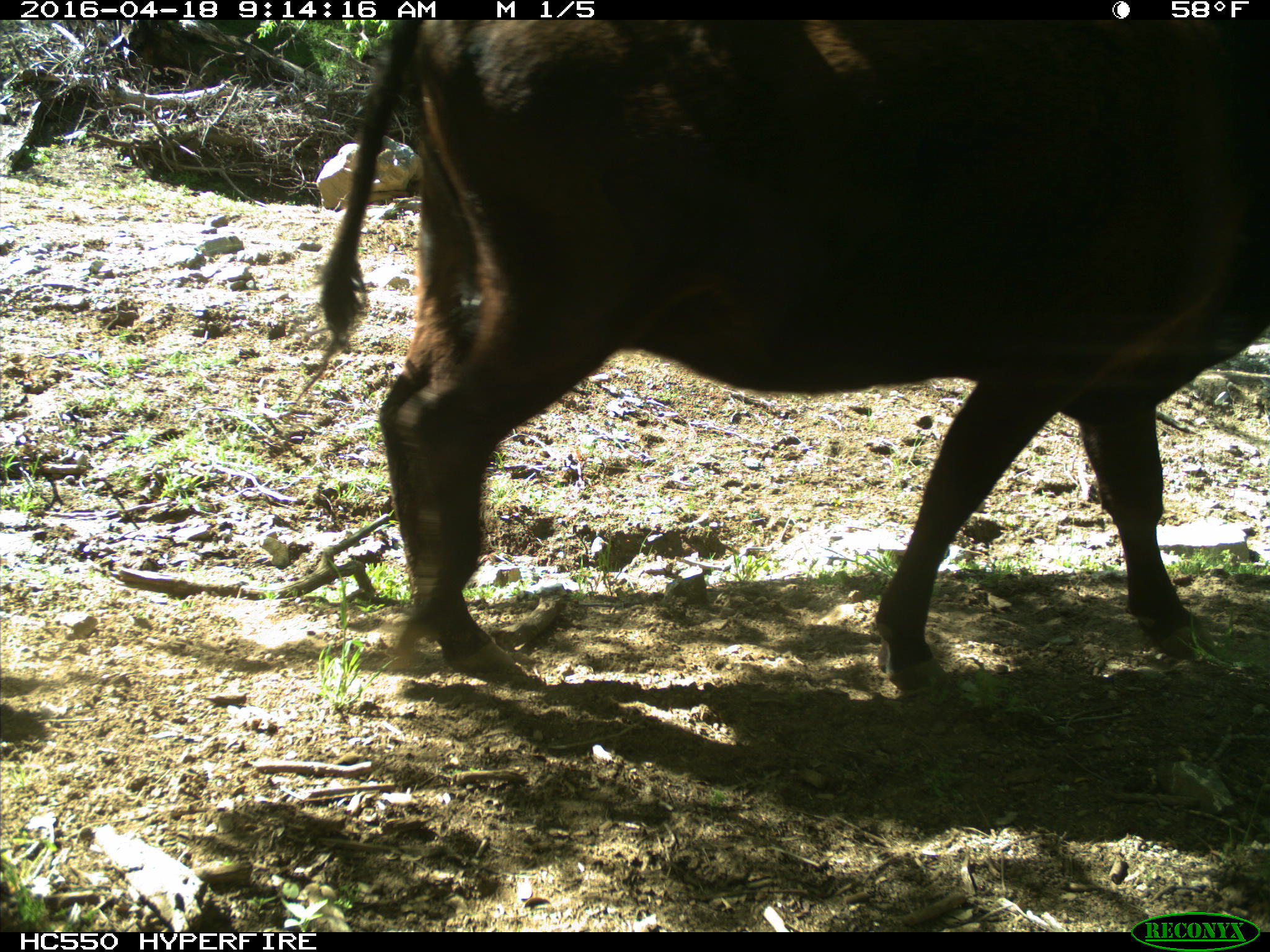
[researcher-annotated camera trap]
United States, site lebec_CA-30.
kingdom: Animalia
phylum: Chordata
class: Mammalia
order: Artiodactyla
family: Bovidae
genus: Bos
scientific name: Bos taurus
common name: domestic cow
Bos taurus (domestic cow).